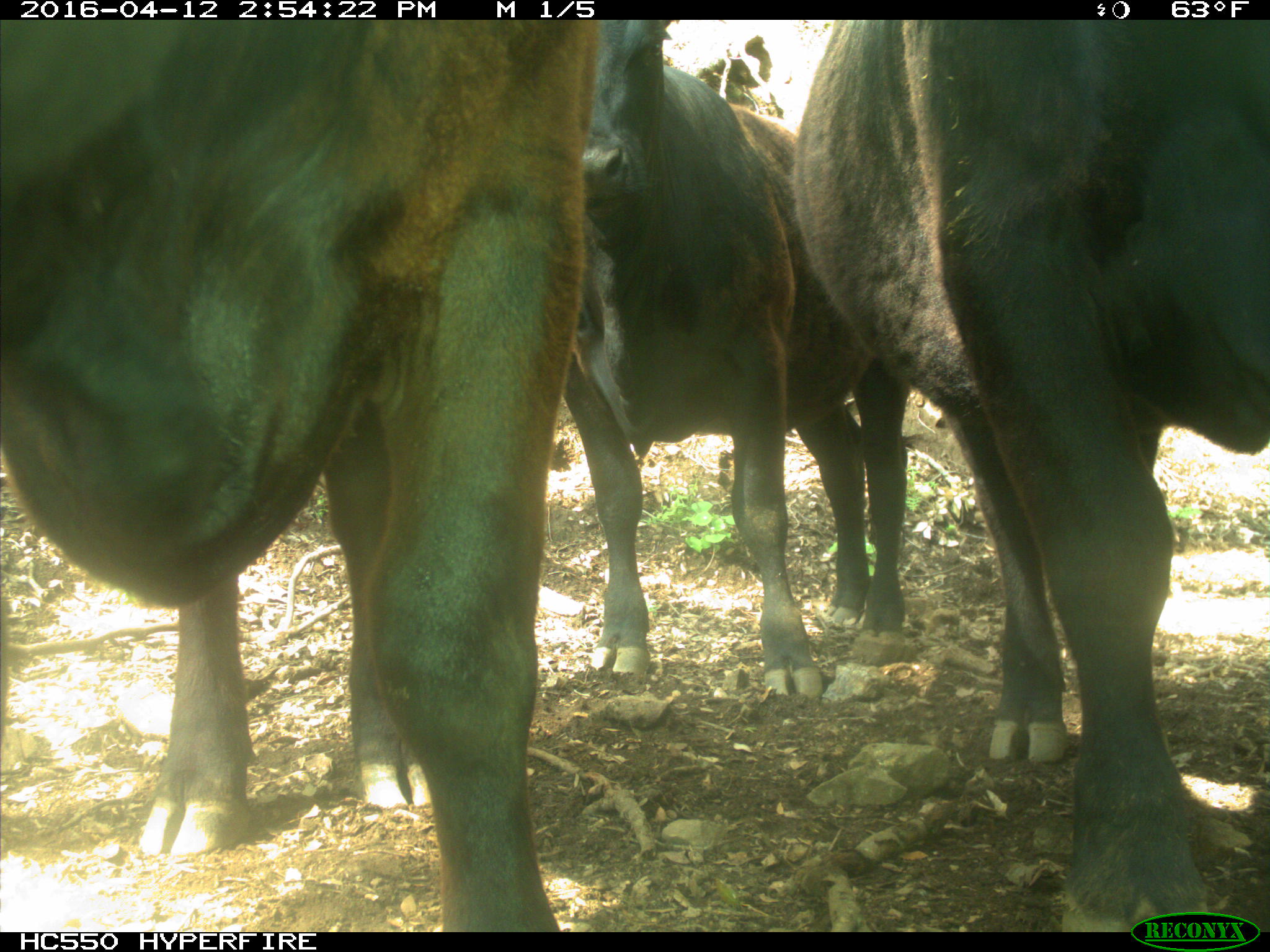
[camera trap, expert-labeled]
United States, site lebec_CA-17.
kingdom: Animalia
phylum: Chordata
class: Mammalia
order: Artiodactyla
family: Bovidae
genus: Bos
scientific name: Bos taurus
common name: domestic cow